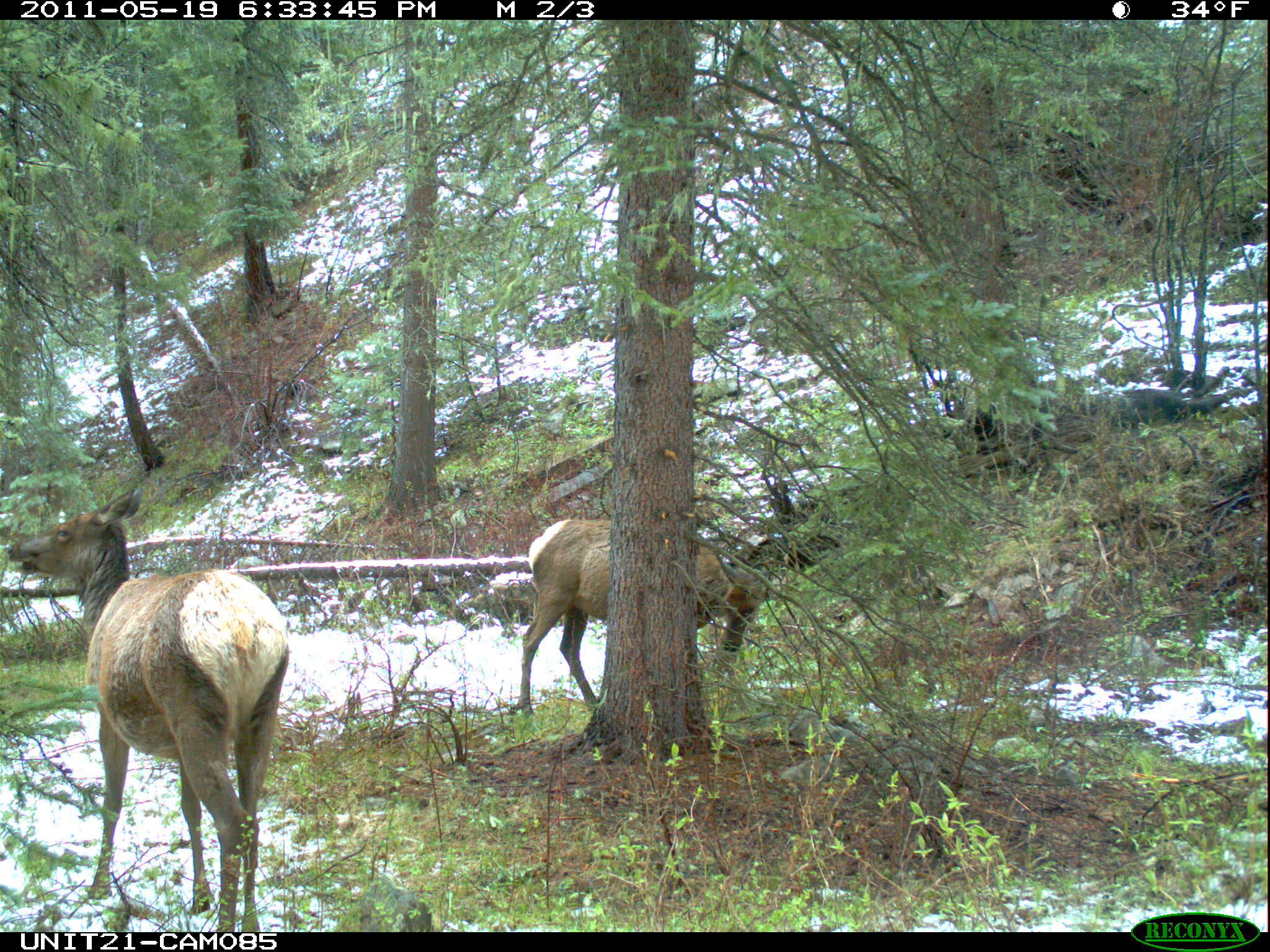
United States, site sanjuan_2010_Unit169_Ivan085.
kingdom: Animalia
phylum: Chordata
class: Mammalia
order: Artiodactyla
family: Cervidae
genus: Cervus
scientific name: Cervus elaphus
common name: red deer